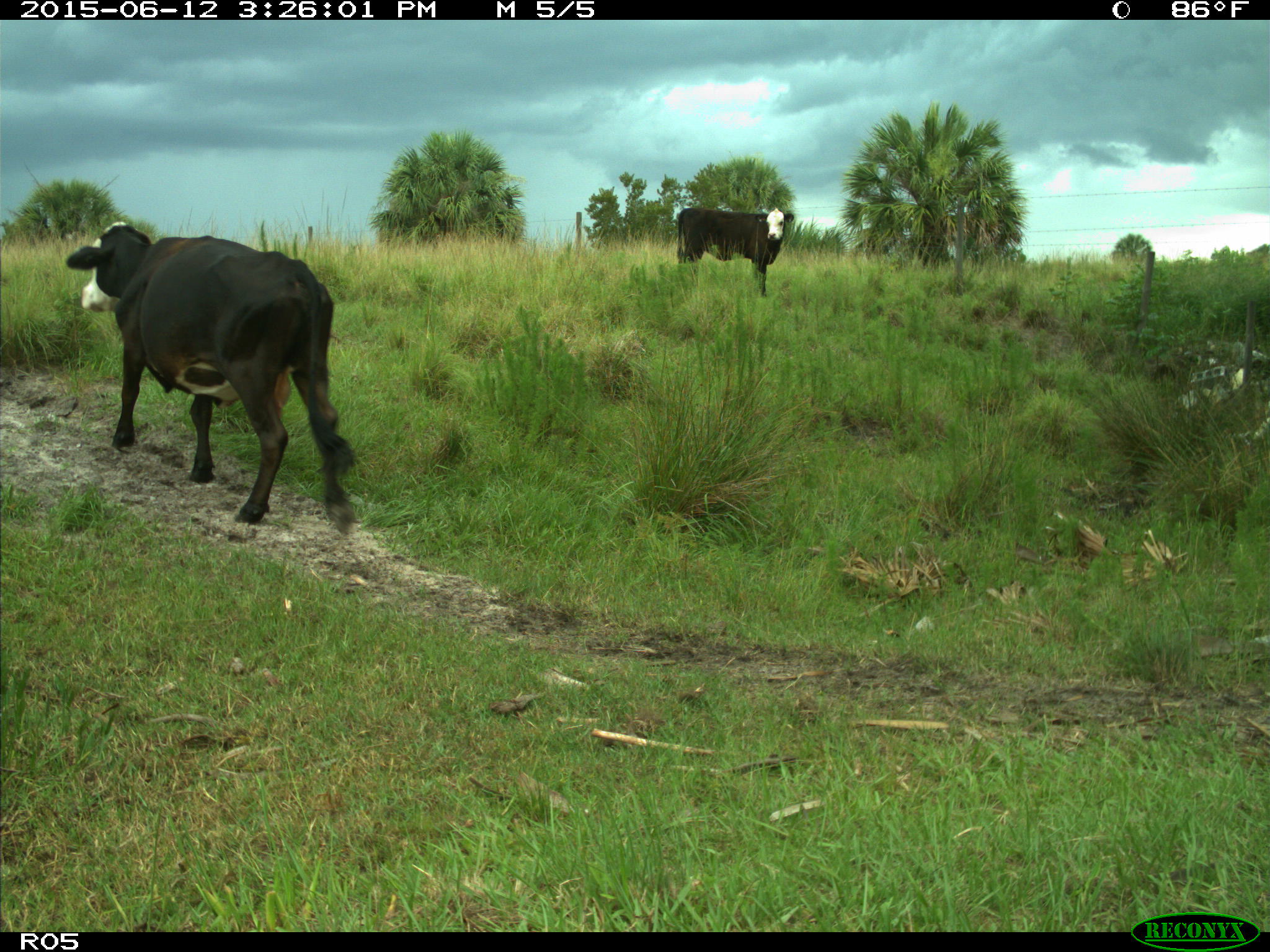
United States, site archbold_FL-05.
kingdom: Animalia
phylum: Chordata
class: Mammalia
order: Artiodactyla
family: Bovidae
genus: Bos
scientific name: Bos taurus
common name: domestic cow